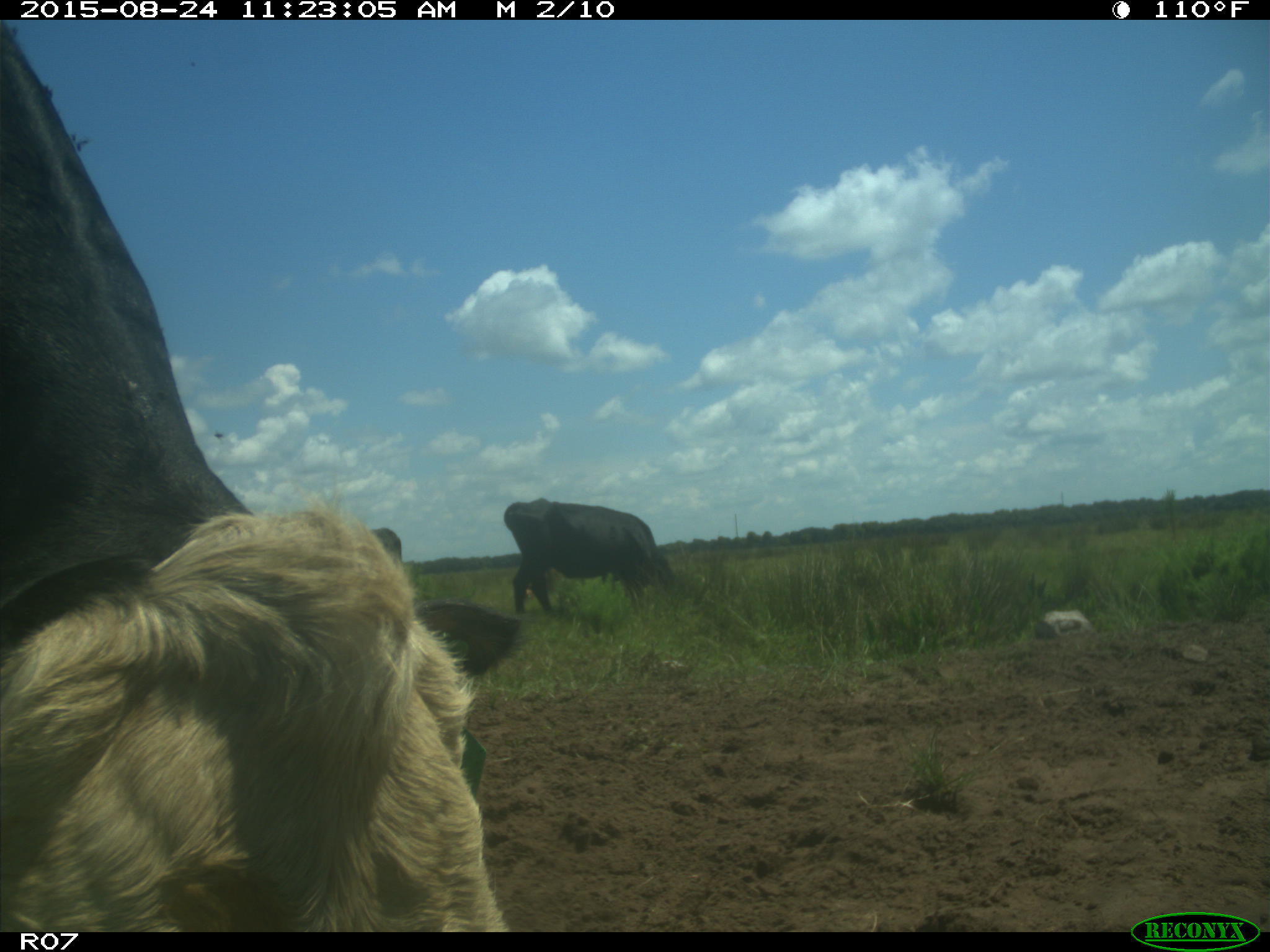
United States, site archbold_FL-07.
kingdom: Animalia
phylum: Chordata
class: Mammalia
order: Artiodactyla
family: Bovidae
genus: Bos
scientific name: Bos taurus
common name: domestic cow